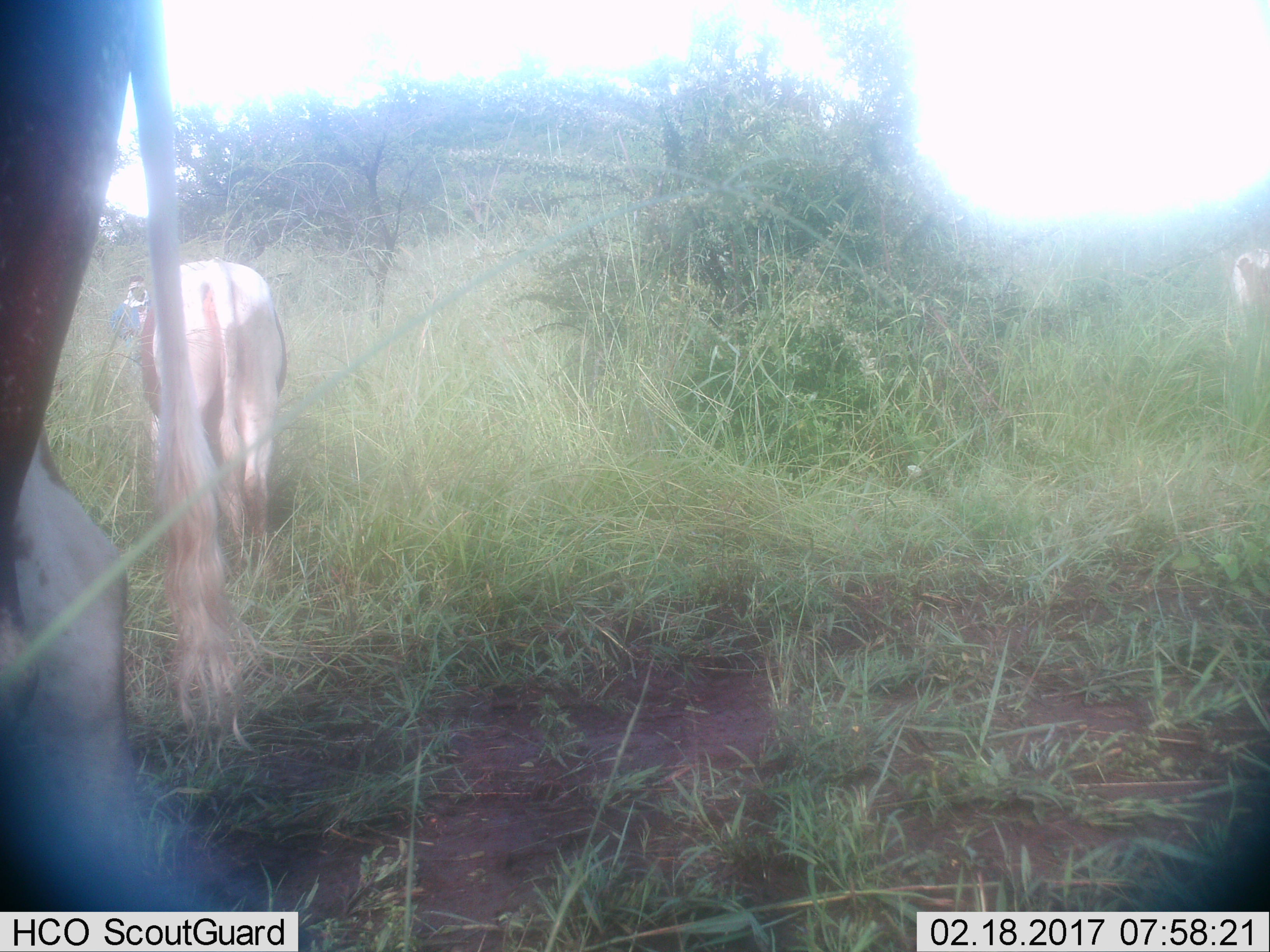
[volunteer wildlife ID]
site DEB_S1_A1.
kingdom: Animalia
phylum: Chordata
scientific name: Vertebrata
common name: domestic animal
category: domesticanimal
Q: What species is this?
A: Domesticanimal (domestic animal) (Vertebrata).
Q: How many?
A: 3.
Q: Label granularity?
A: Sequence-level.